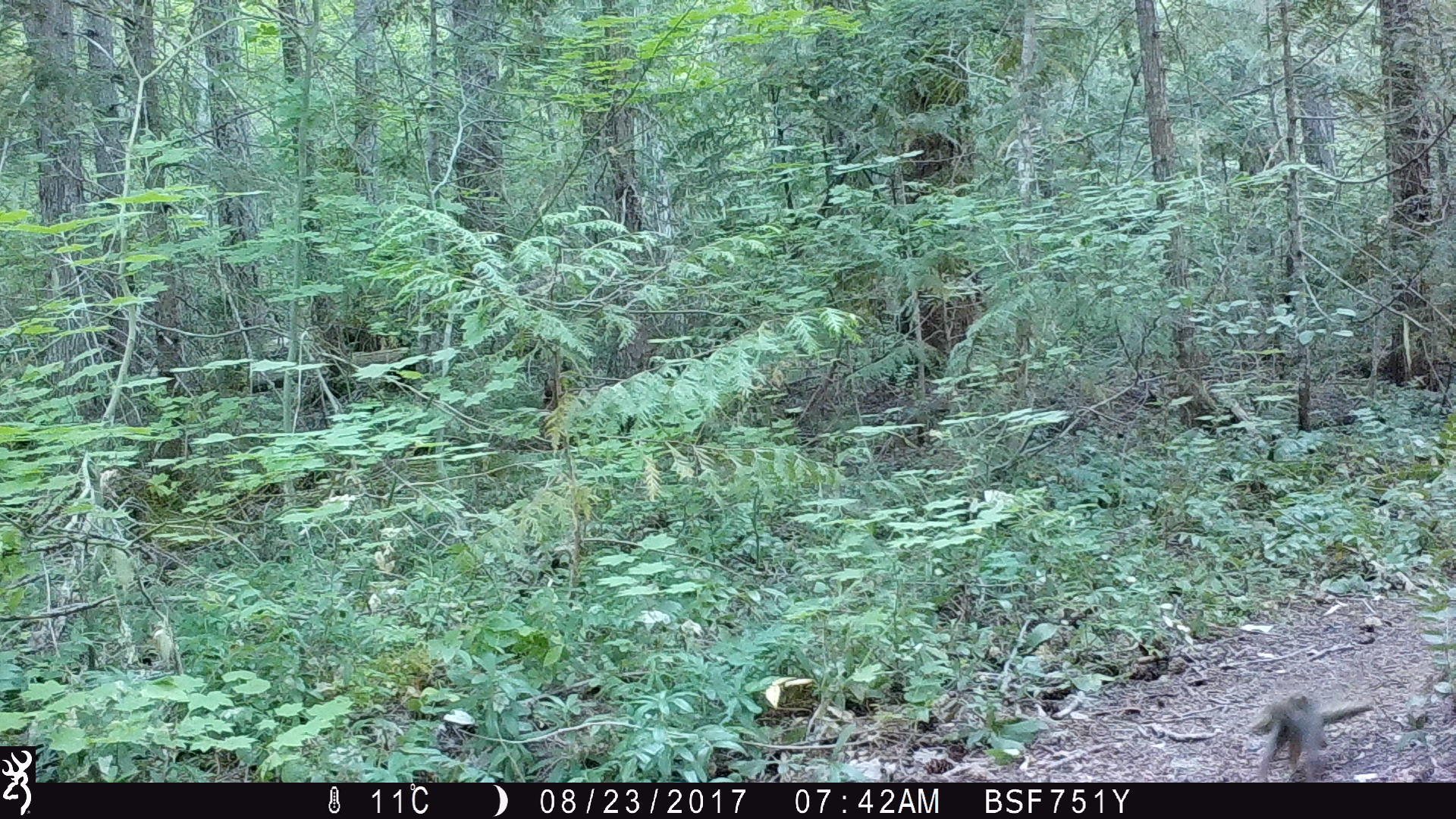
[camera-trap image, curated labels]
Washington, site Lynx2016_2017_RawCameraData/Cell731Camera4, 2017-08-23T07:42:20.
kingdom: Animalia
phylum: Chordata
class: Mammalia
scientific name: Mammalia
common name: small mammal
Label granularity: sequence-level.